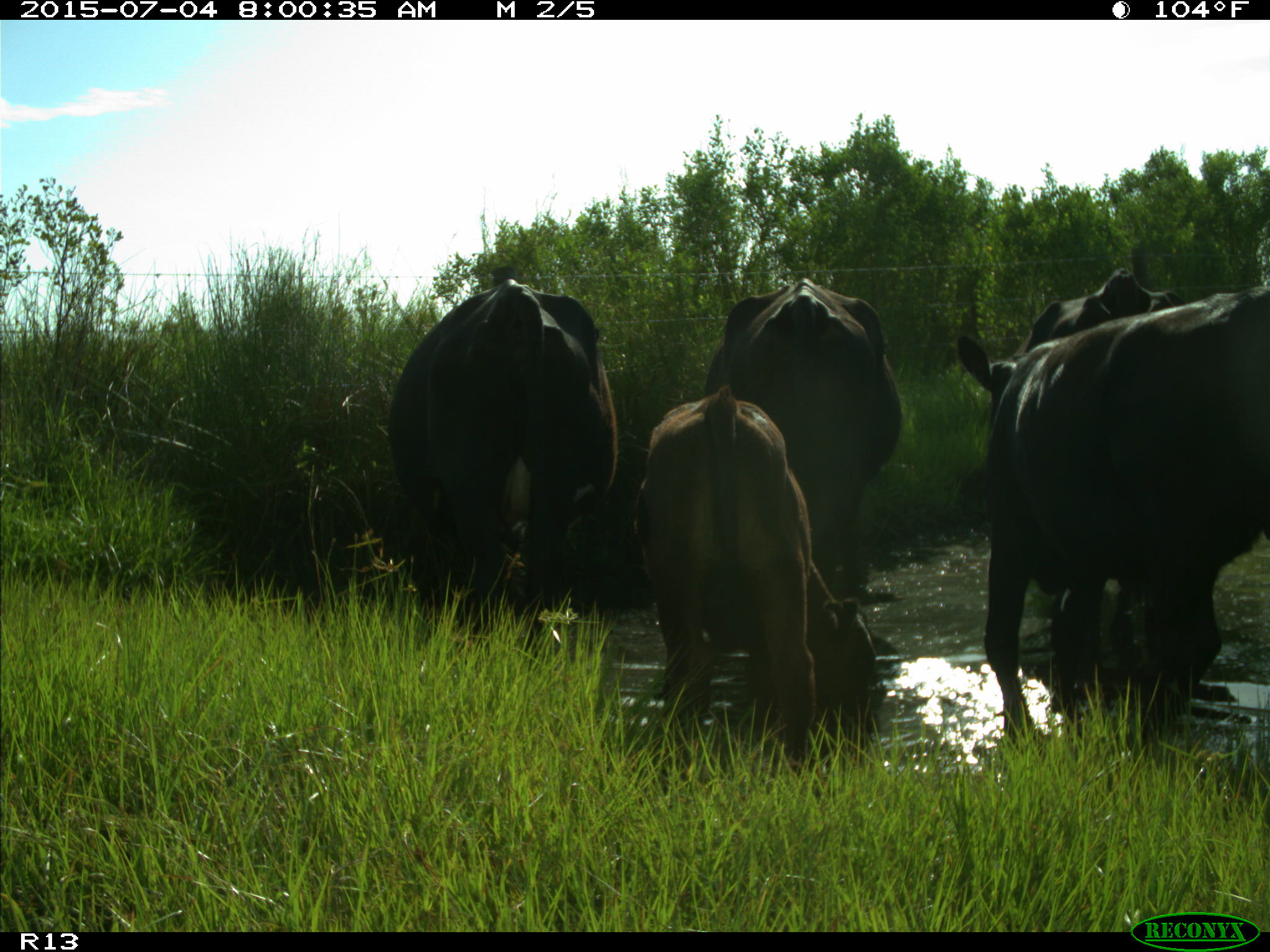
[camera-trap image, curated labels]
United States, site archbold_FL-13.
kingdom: Animalia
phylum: Chordata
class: Mammalia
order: Artiodactyla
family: Bovidae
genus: Bos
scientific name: Bos taurus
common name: domestic cow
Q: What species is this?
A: Bos taurus (domestic cow).